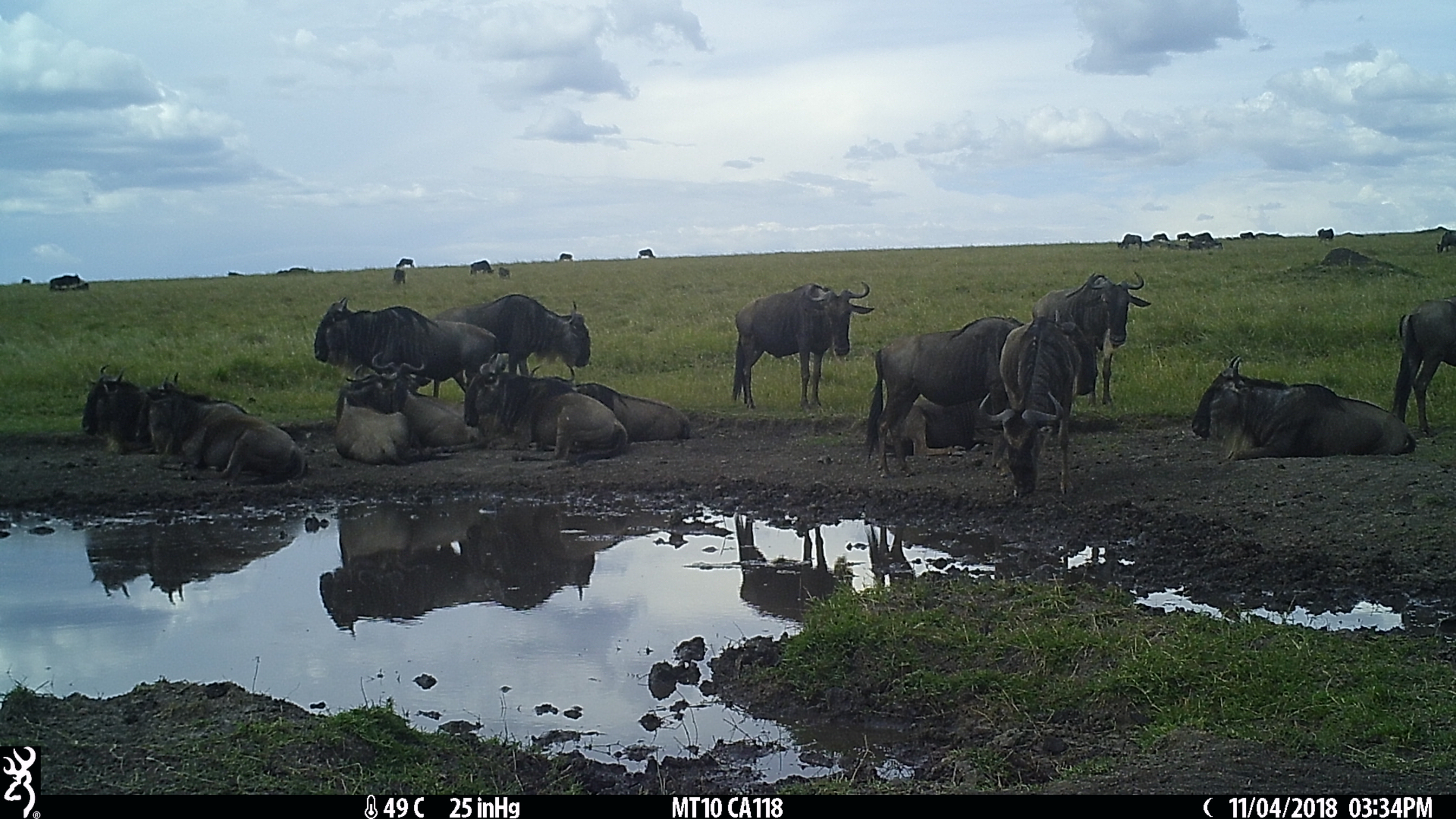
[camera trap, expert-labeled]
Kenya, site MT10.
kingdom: Animalia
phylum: Chordata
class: Mammalia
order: Artiodactyla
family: Bovidae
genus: Connochaetes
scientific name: Connochaetes taurinus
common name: blue wildebeest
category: wildebeest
Wildebeest (blue wildebeest) (Connochaetes taurinus).